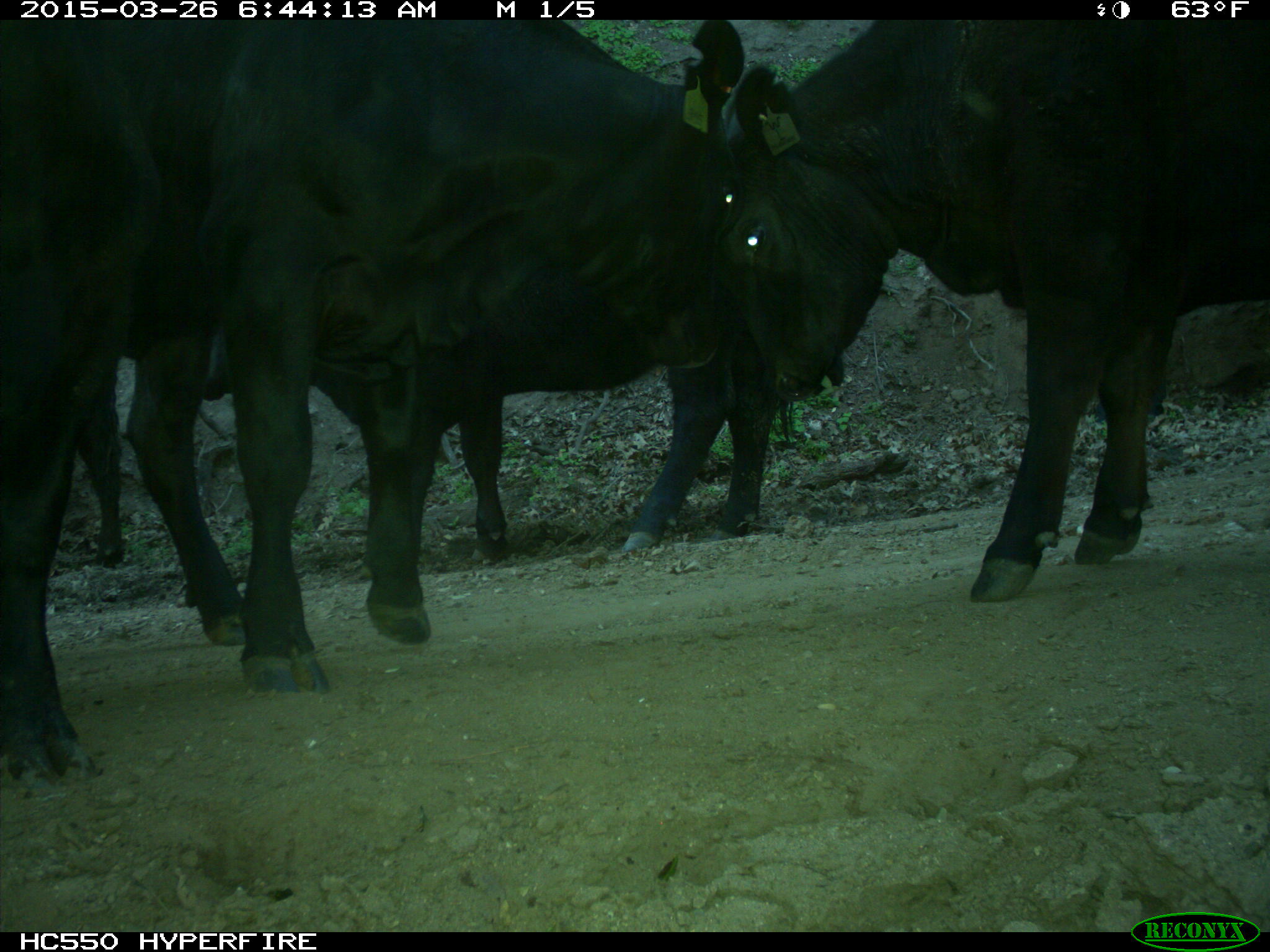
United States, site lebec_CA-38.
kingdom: Animalia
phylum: Chordata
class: Mammalia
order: Artiodactyla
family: Bovidae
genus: Bos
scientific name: Bos taurus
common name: domestic cow